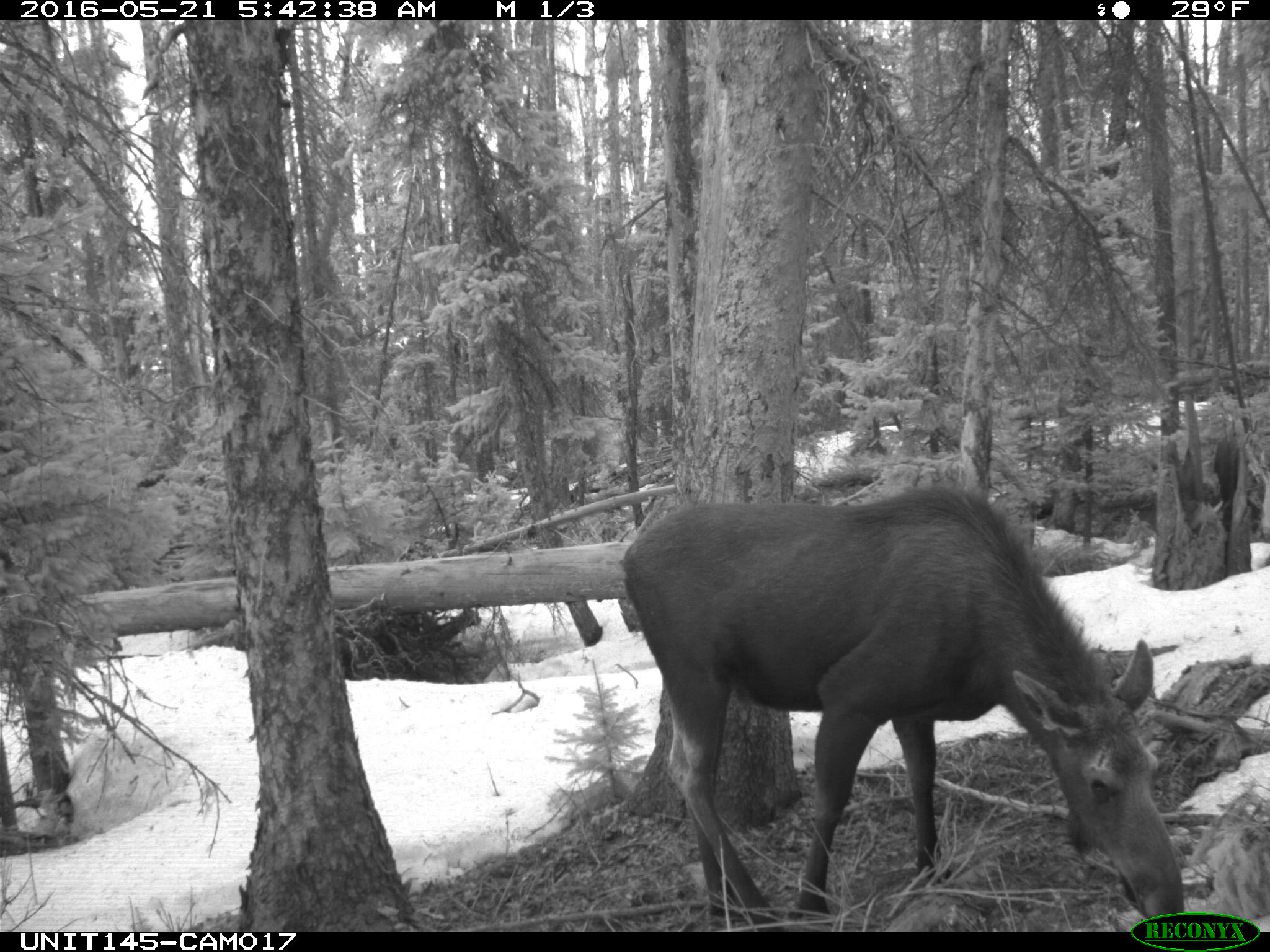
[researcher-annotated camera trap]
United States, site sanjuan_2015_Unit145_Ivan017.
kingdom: Animalia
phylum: Chordata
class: Mammalia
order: Artiodactyla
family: Cervidae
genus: Alces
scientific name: Alces alces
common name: moose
Alces alces (moose).